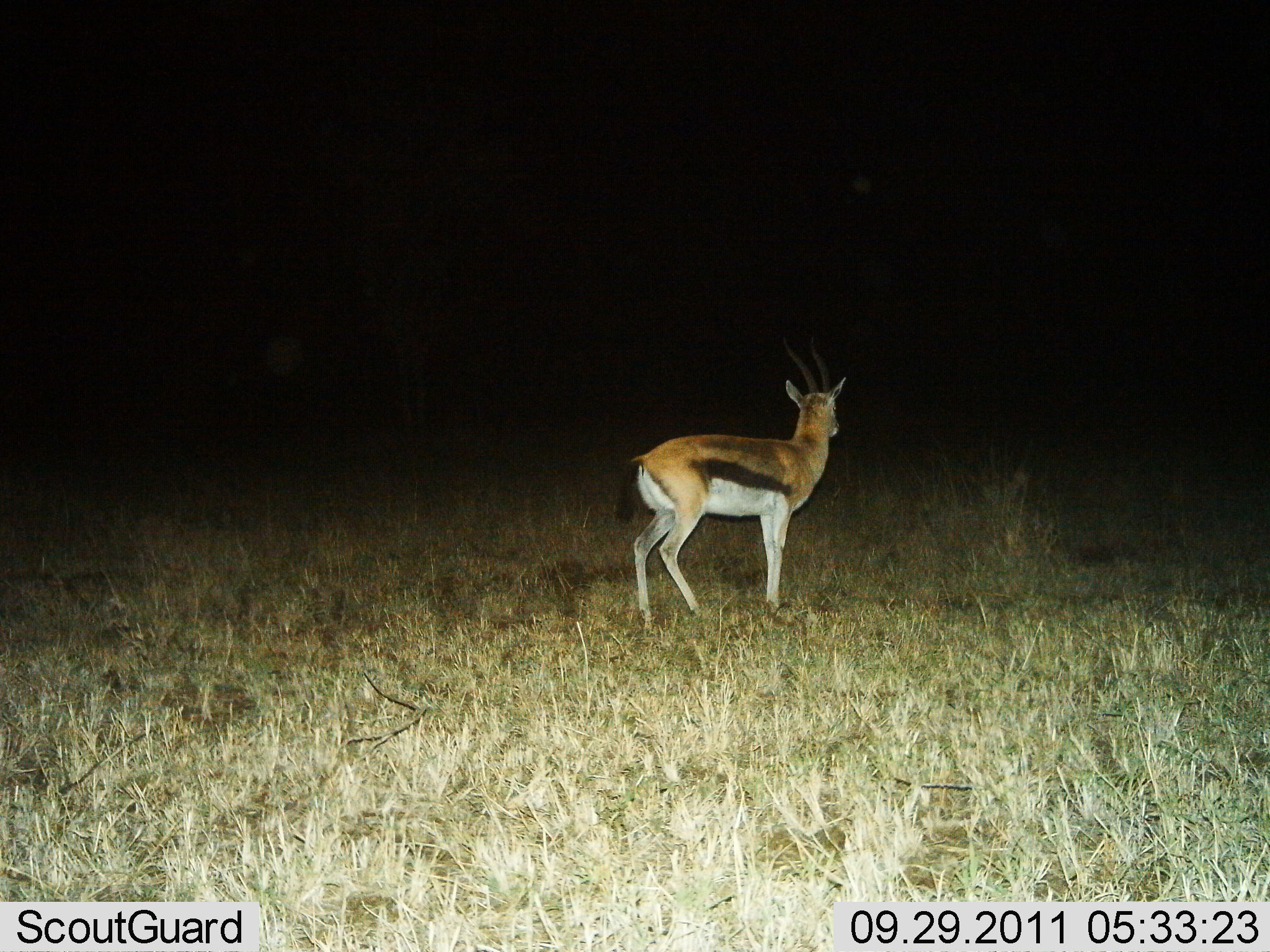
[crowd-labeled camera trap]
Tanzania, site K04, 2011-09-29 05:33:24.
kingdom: Animalia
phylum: Chordata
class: Mammalia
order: Artiodactyla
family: Bovidae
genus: Eudorcas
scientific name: Eudorcas thomsonii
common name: thomson's gazelle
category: gazellethomsons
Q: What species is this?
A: Gazellethomsons (thomson's gazelle) (Eudorcas thomsonii).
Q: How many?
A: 1.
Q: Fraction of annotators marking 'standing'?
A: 92%.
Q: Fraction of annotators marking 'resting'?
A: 0%.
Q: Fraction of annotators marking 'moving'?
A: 8%.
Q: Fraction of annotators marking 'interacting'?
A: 0%.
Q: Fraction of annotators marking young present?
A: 0%.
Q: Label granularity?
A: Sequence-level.